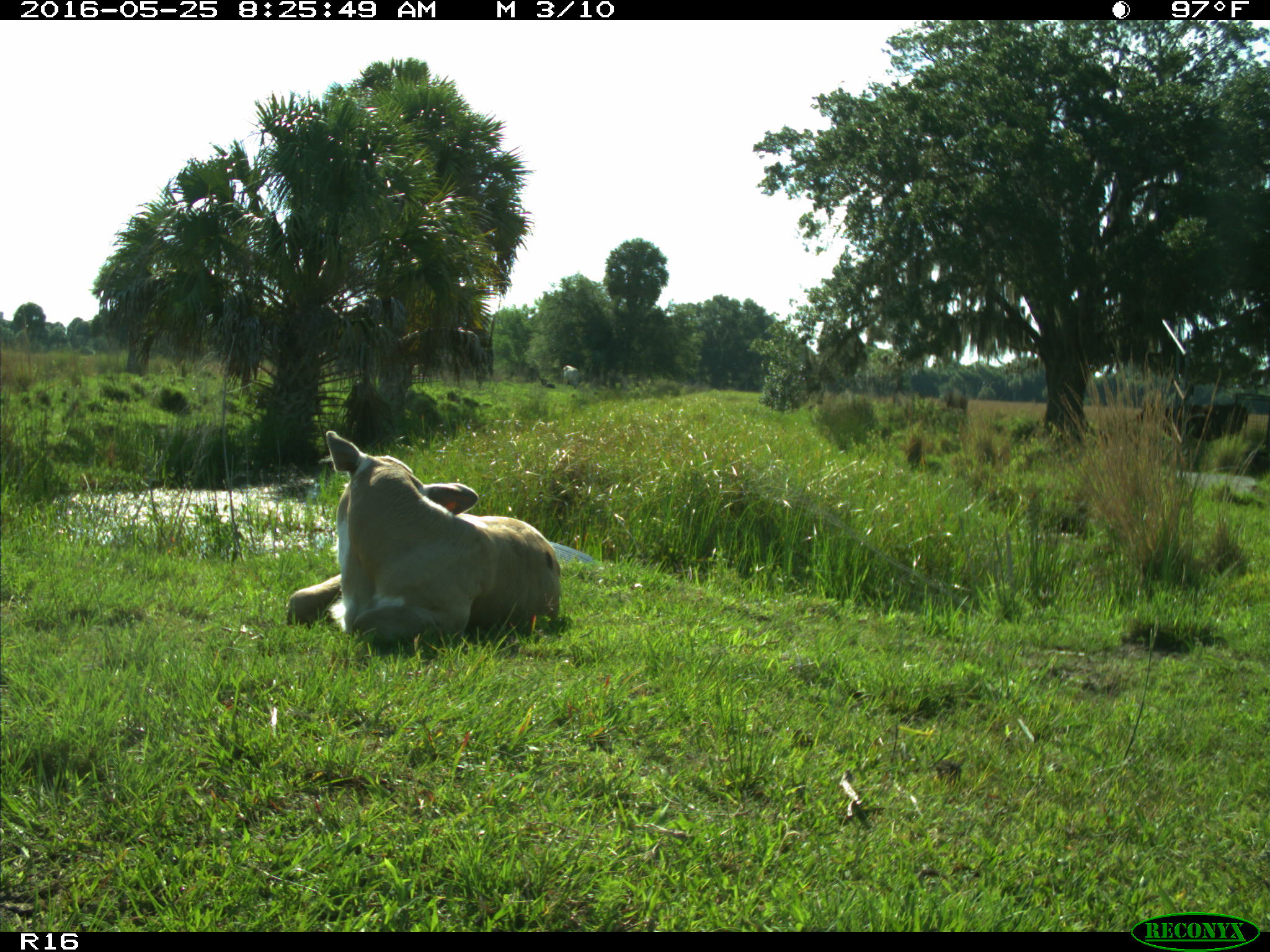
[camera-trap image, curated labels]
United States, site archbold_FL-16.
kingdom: Animalia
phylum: Chordata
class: Mammalia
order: Artiodactyla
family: Bovidae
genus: Bos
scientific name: Bos taurus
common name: domestic cow